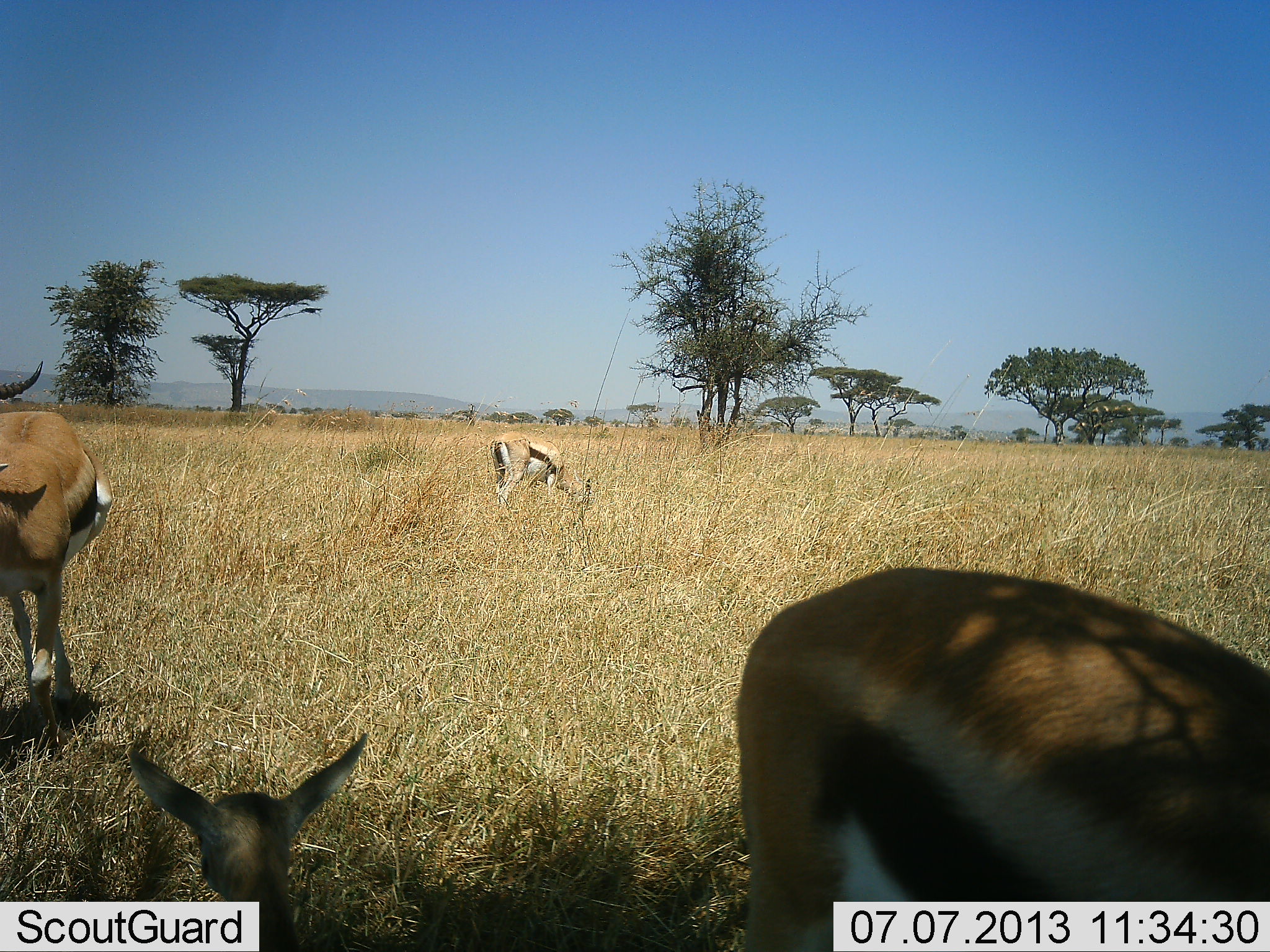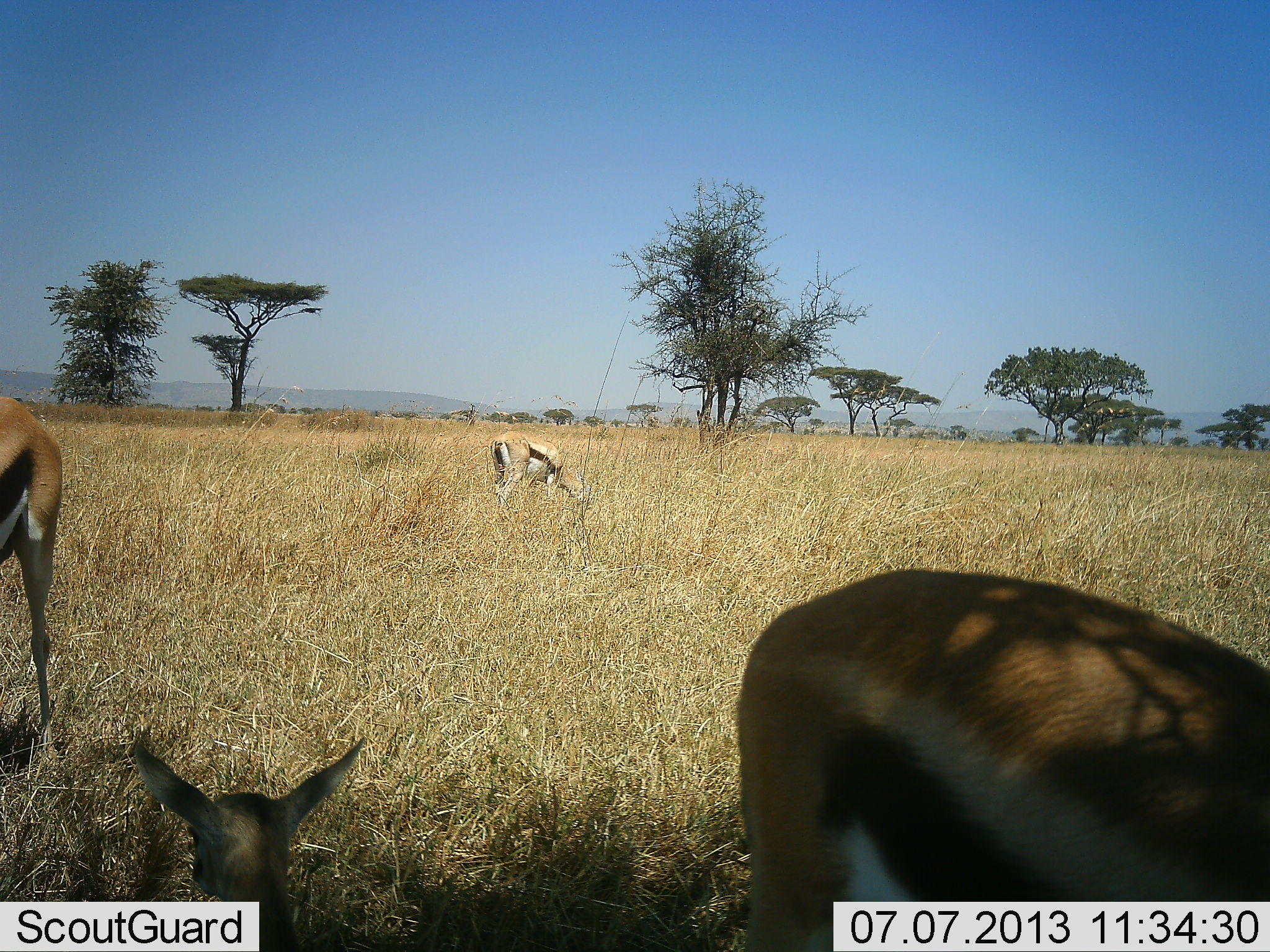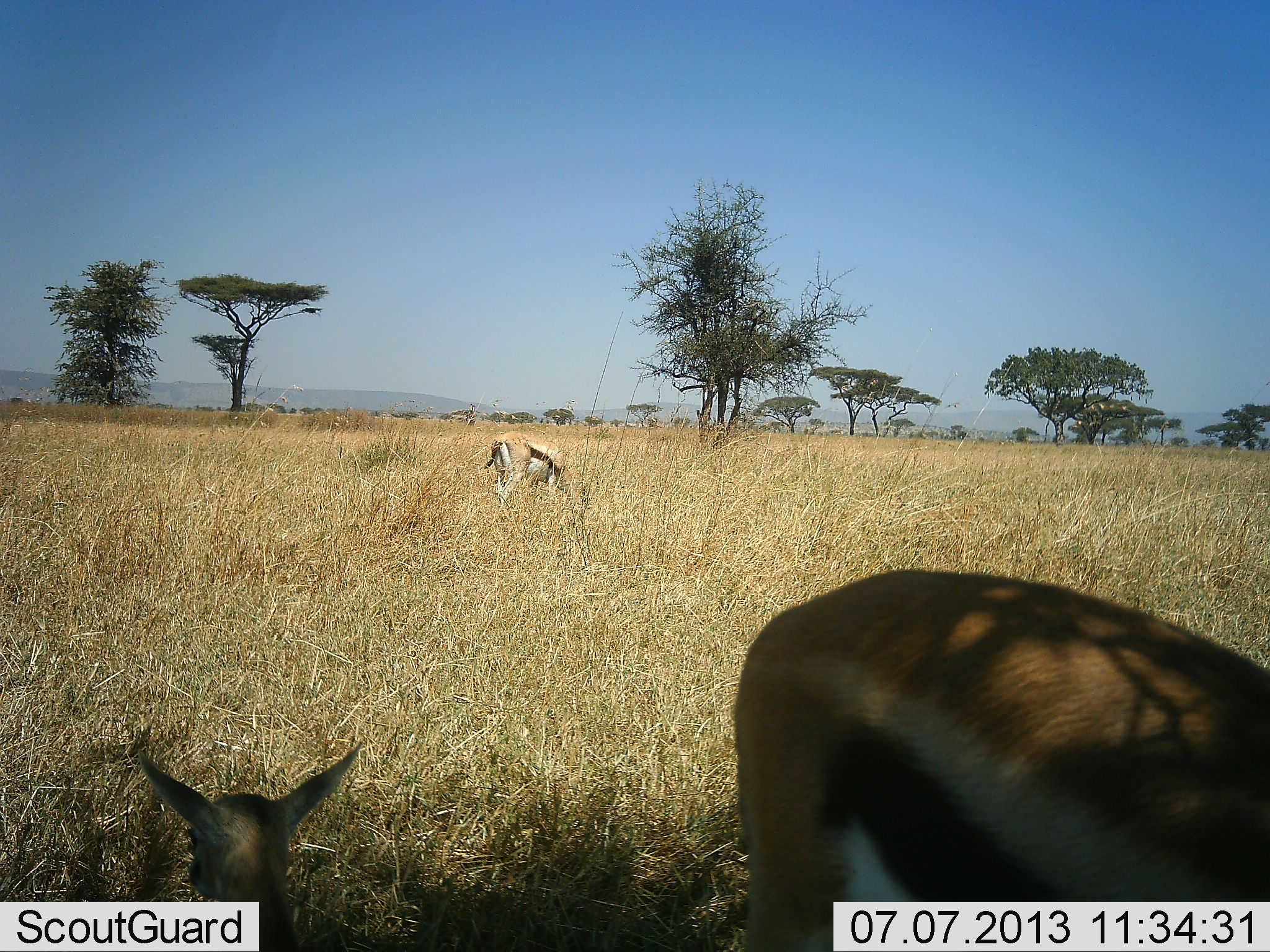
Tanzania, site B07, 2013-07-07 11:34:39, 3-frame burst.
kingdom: Animalia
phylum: Chordata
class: Mammalia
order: Artiodactyla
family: Bovidae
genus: Eudorcas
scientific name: Eudorcas thomsonii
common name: thomson's gazelle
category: gazellethomsons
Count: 4.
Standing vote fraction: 80%.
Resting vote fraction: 67%.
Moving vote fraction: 33%.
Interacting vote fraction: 0%.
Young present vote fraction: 20%.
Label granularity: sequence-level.